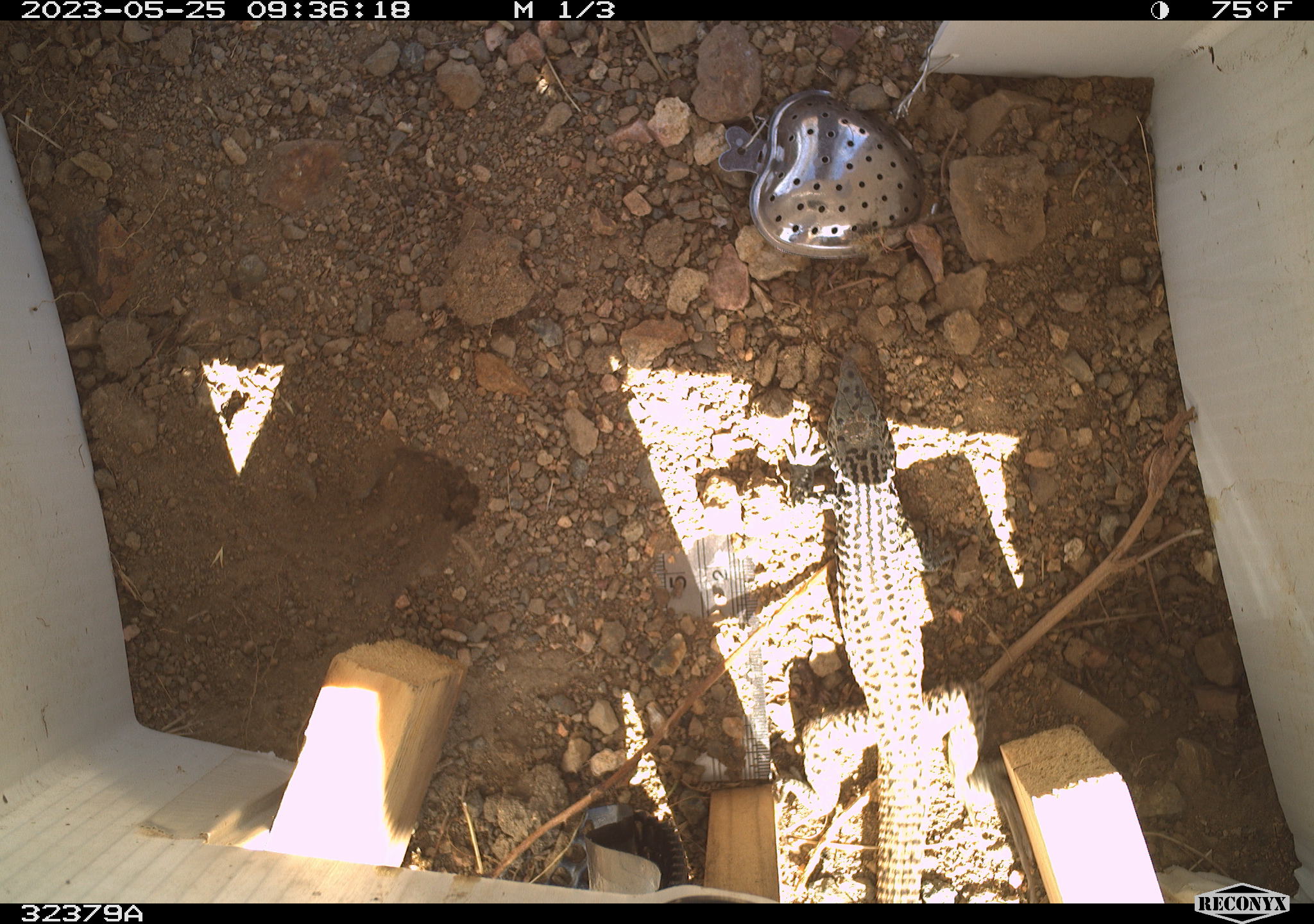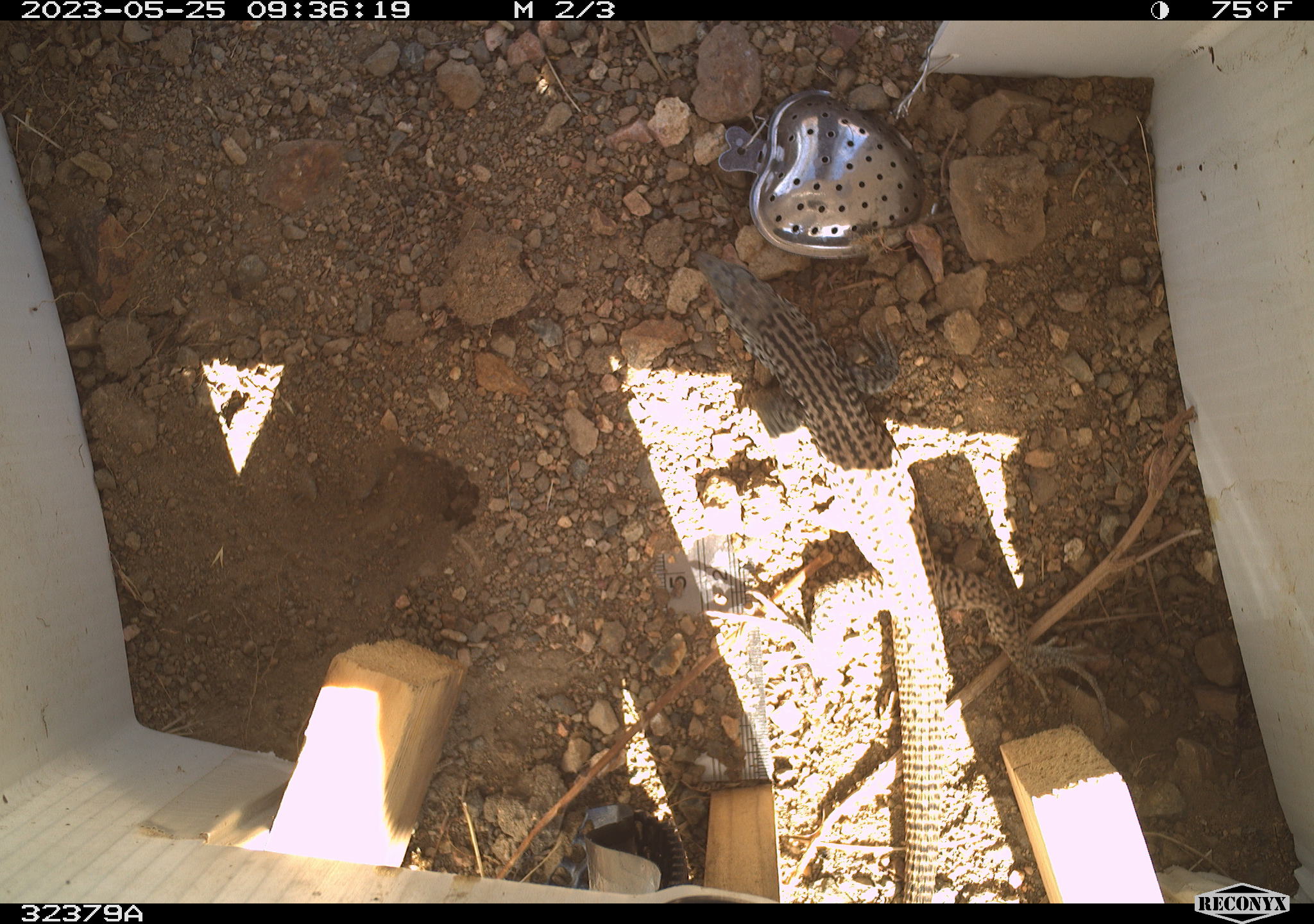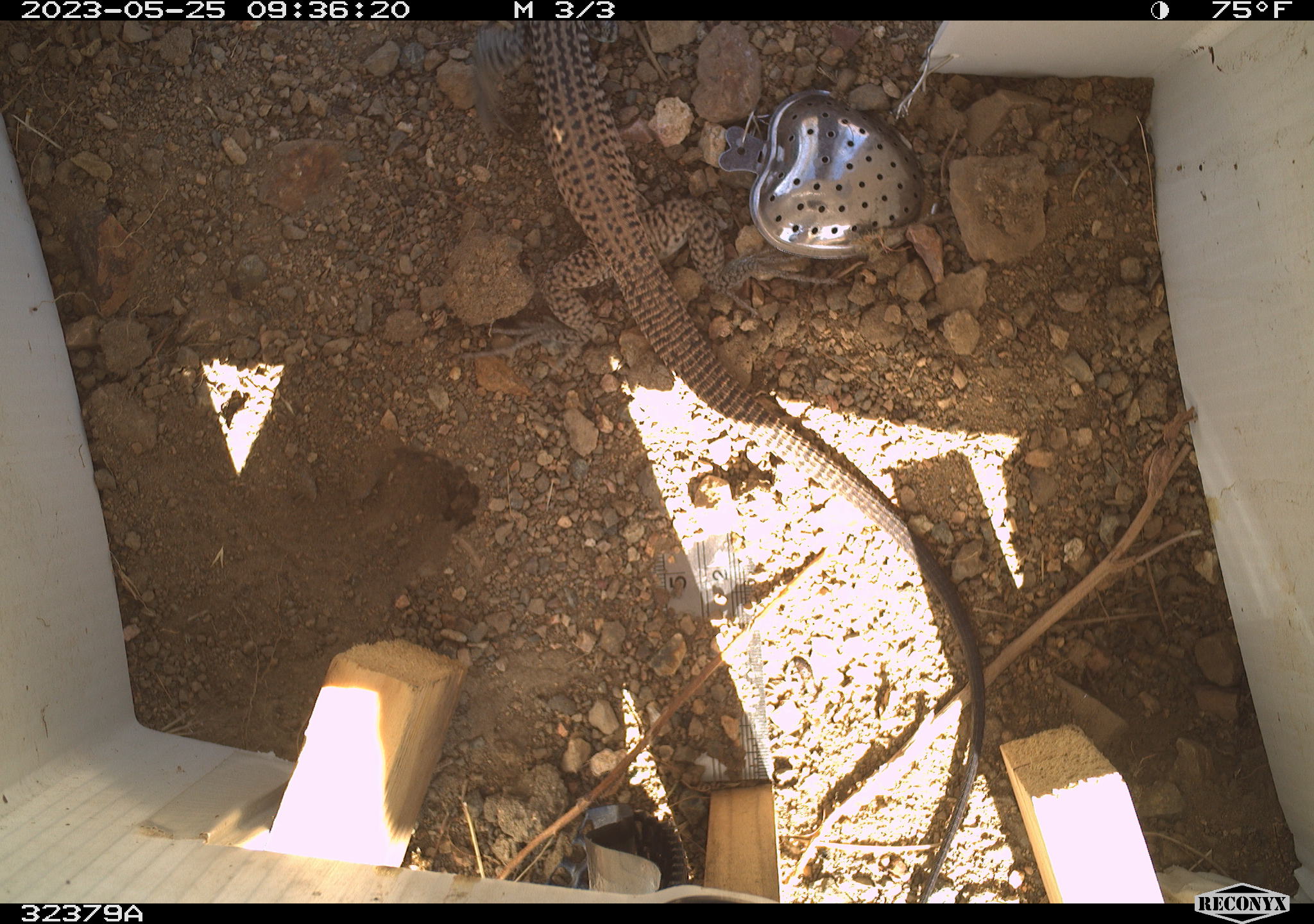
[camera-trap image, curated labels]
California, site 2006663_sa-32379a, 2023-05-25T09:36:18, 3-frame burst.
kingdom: Animalia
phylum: Chordata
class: Reptilia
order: Squamata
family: Teiidae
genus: Aspidoscelis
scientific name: Aspidoscelis tigris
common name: western whiptail